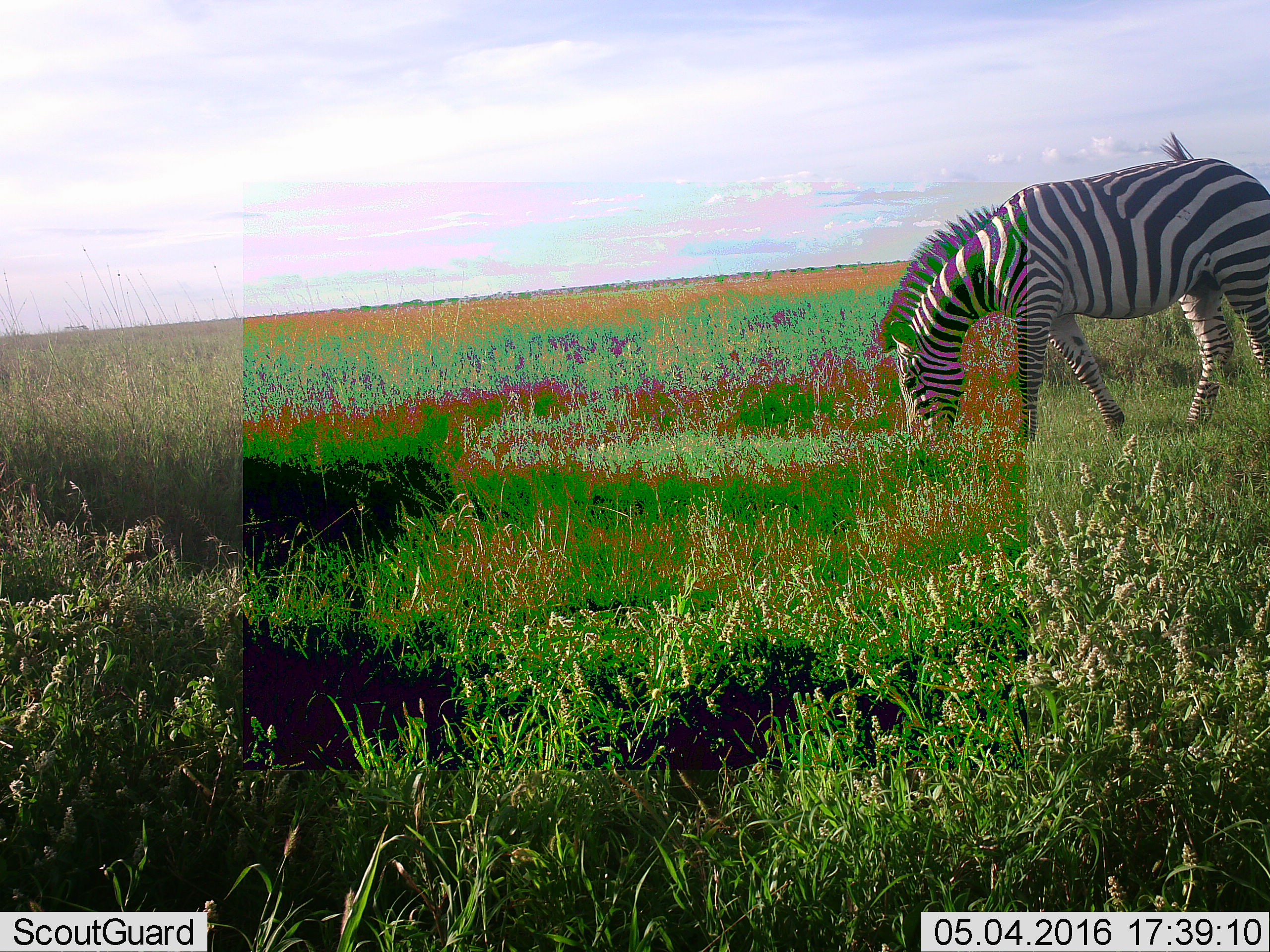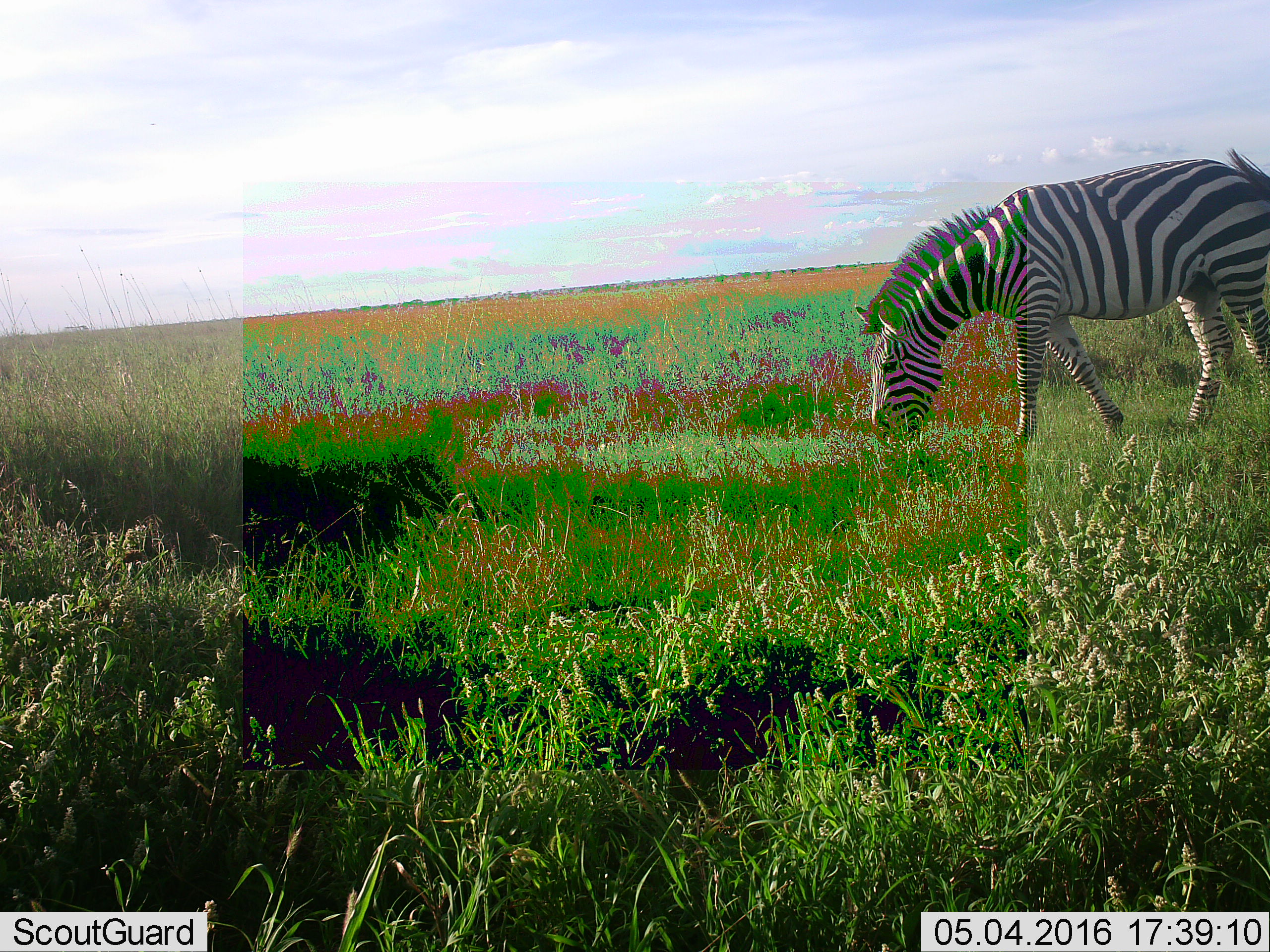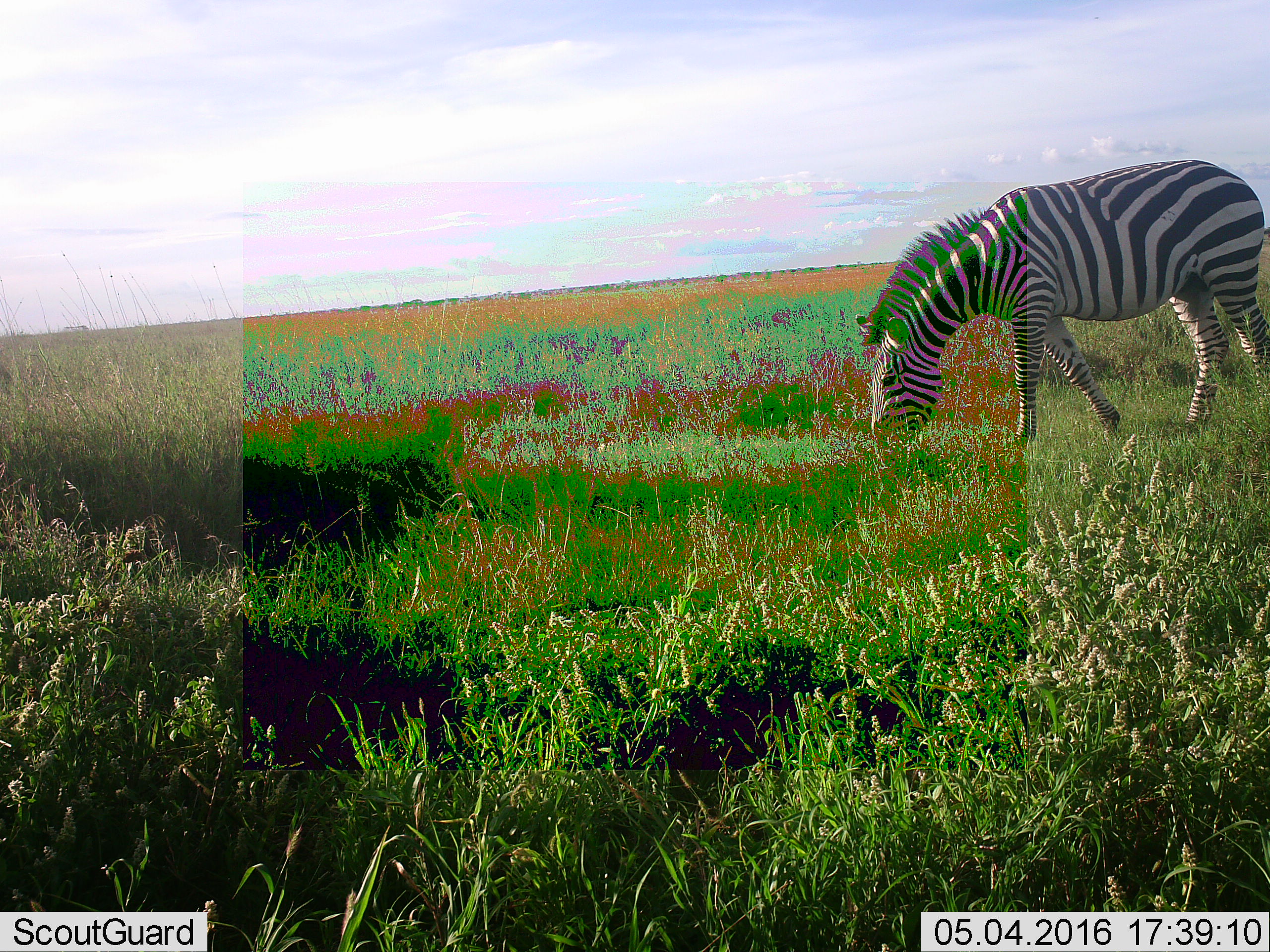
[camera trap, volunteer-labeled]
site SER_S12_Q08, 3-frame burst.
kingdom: Animalia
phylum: Chordata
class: Mammalia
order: Perissodactyla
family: Equidae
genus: Equus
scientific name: Equus quagga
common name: plains zebra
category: zebraplains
Zebraplains (plains zebra) (Equus quagga), count 1. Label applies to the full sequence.